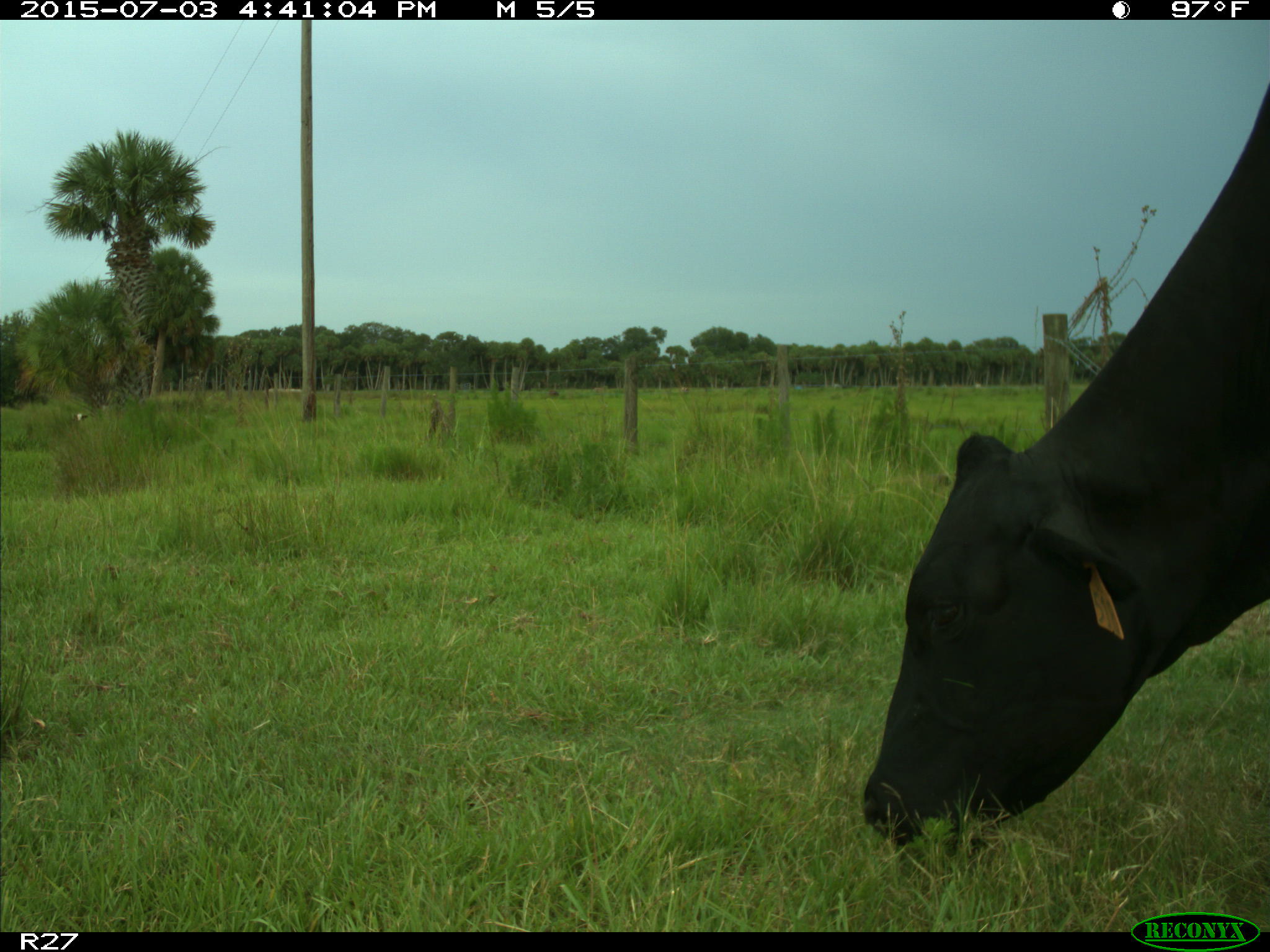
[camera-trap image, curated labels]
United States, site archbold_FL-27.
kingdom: Animalia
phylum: Chordata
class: Mammalia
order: Artiodactyla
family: Bovidae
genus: Bos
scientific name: Bos taurus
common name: domestic cow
Bos taurus (domestic cow).